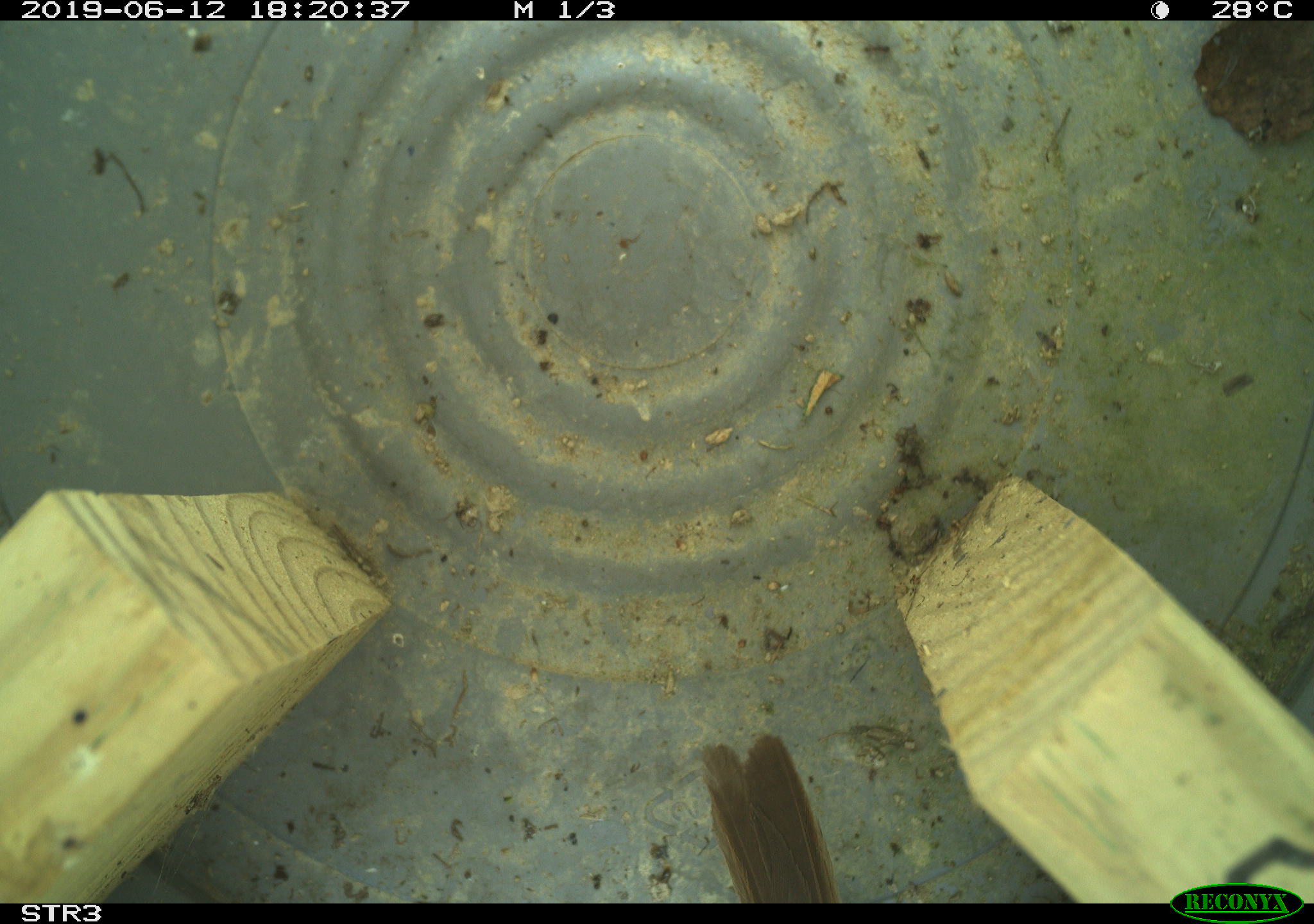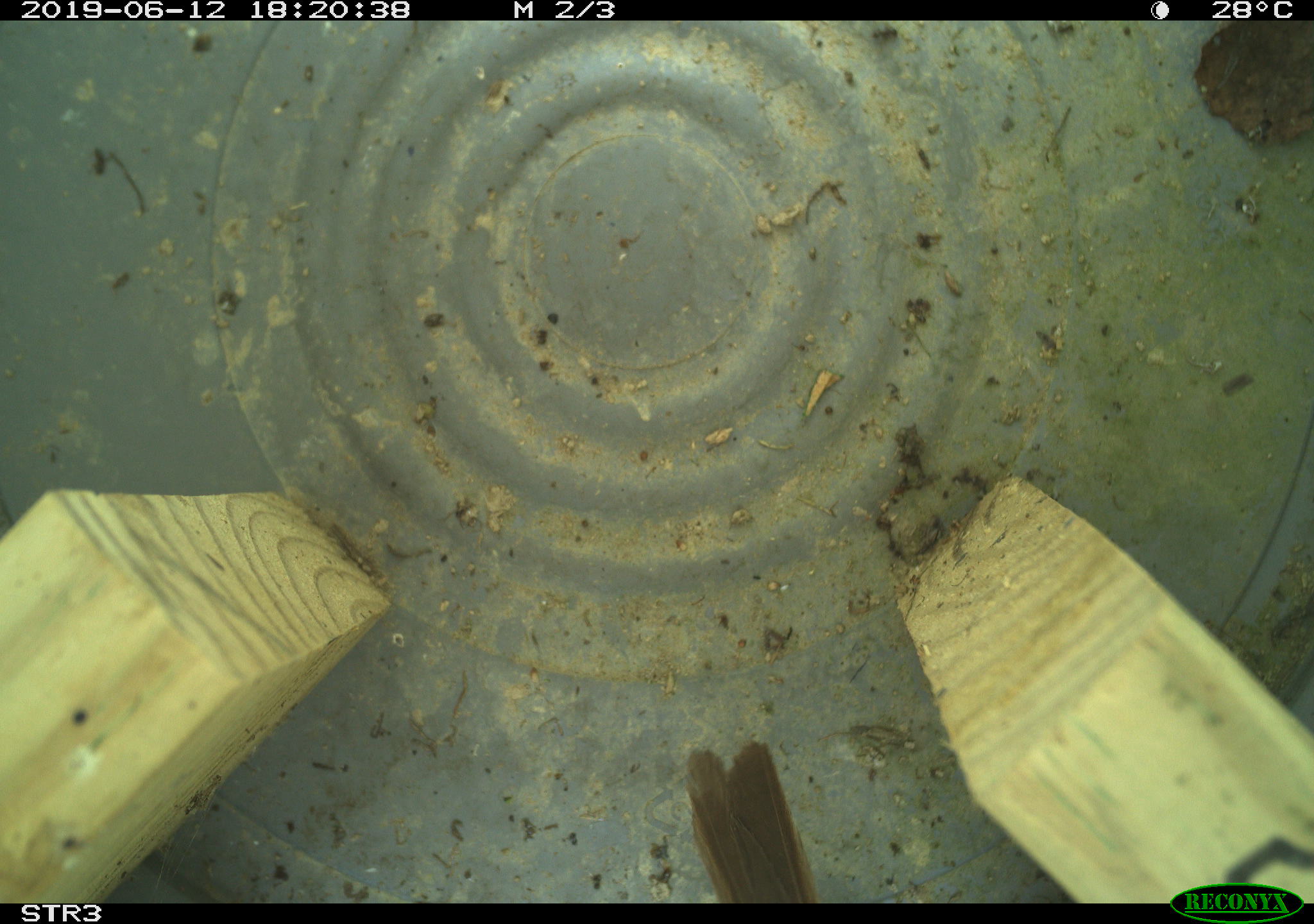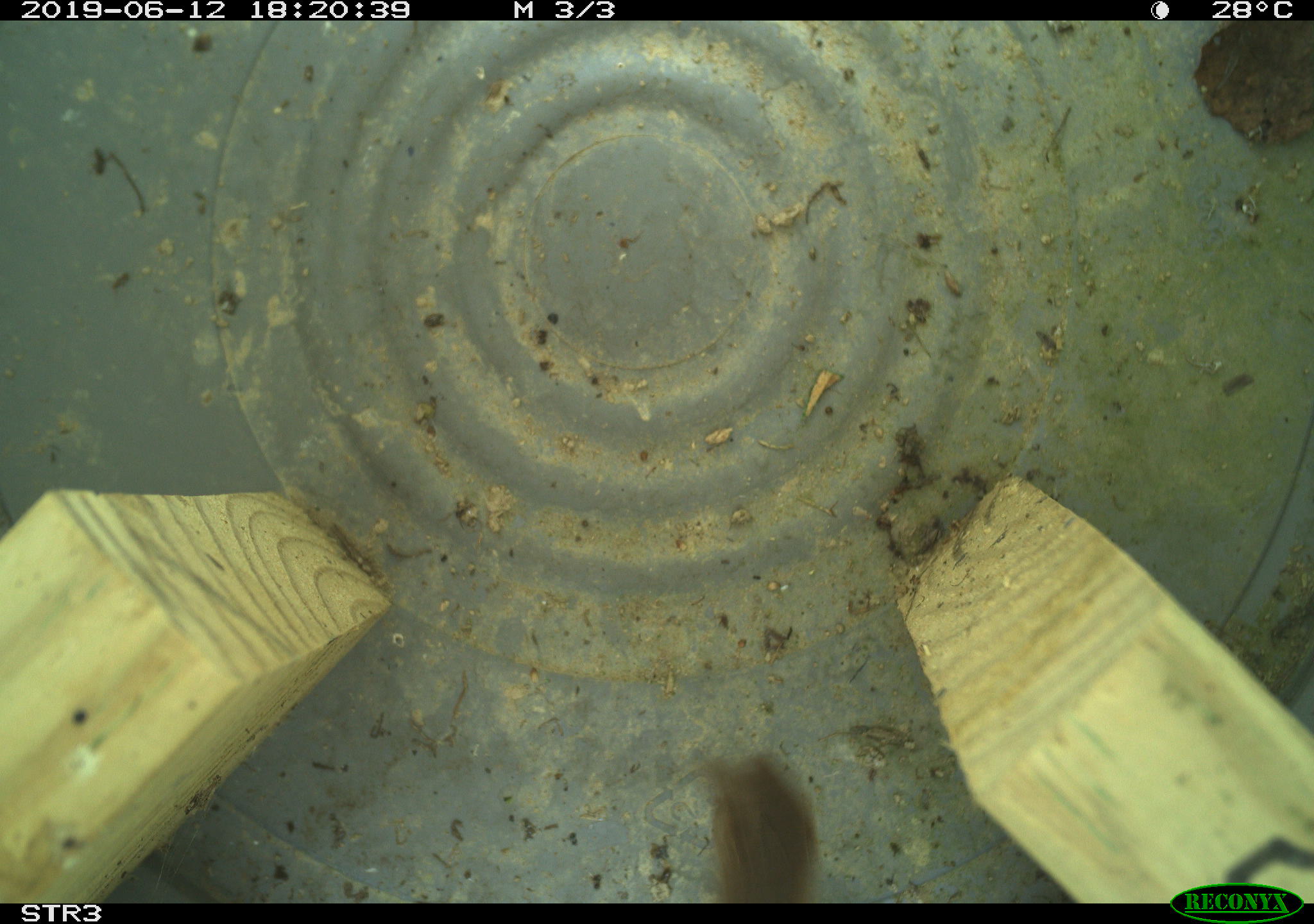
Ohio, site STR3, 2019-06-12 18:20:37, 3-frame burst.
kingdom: Animalia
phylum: Chordata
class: Aves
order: Passeriformes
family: Passerellidae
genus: Melospiza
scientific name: Melospiza melodia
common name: song sparrow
Song sparrow (Melospiza melodia).